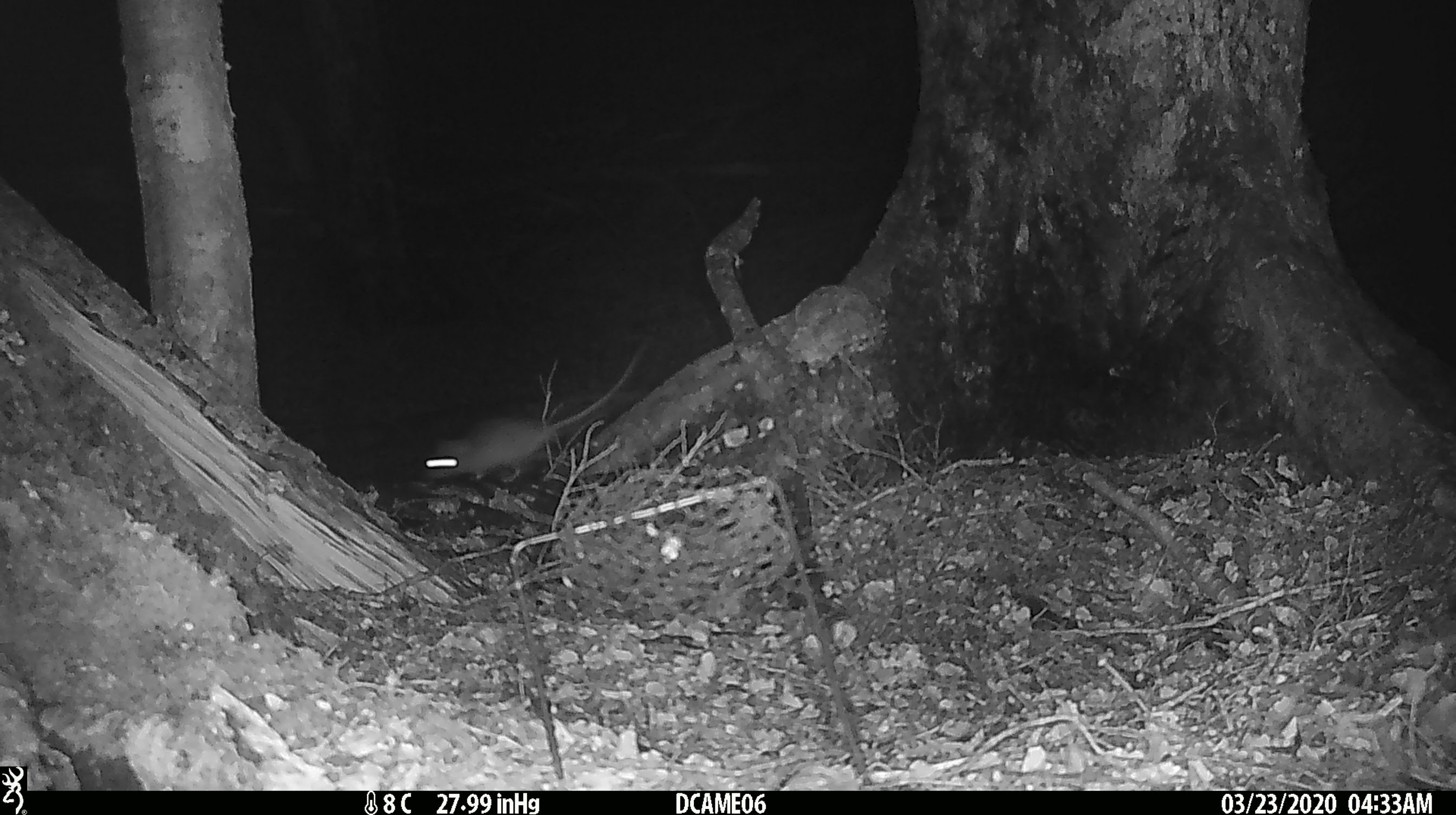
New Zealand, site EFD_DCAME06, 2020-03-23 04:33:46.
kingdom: Animalia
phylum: Chordata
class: Mammalia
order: Rodentia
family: Muridae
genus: Rattus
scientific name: Rattus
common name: rat